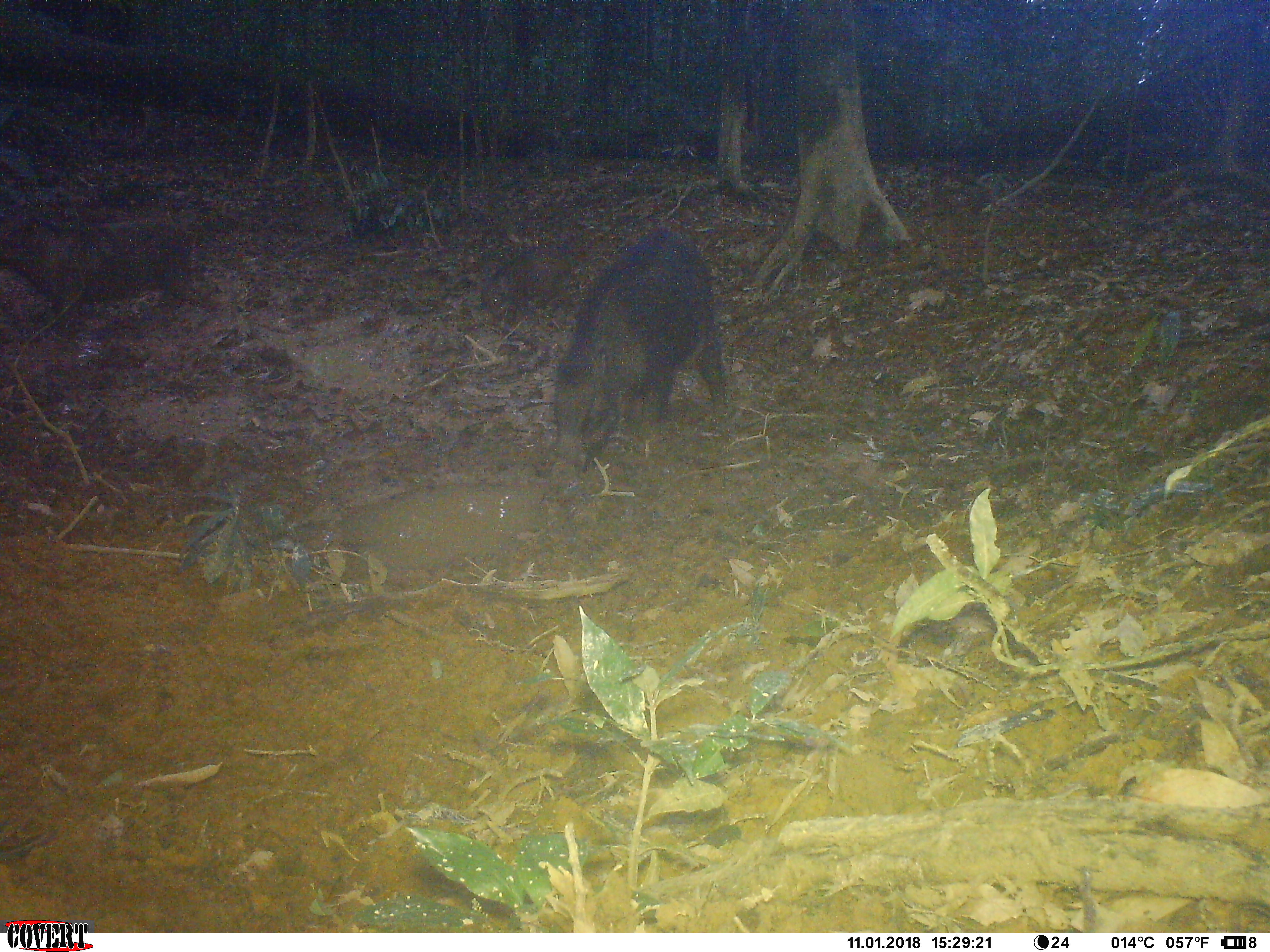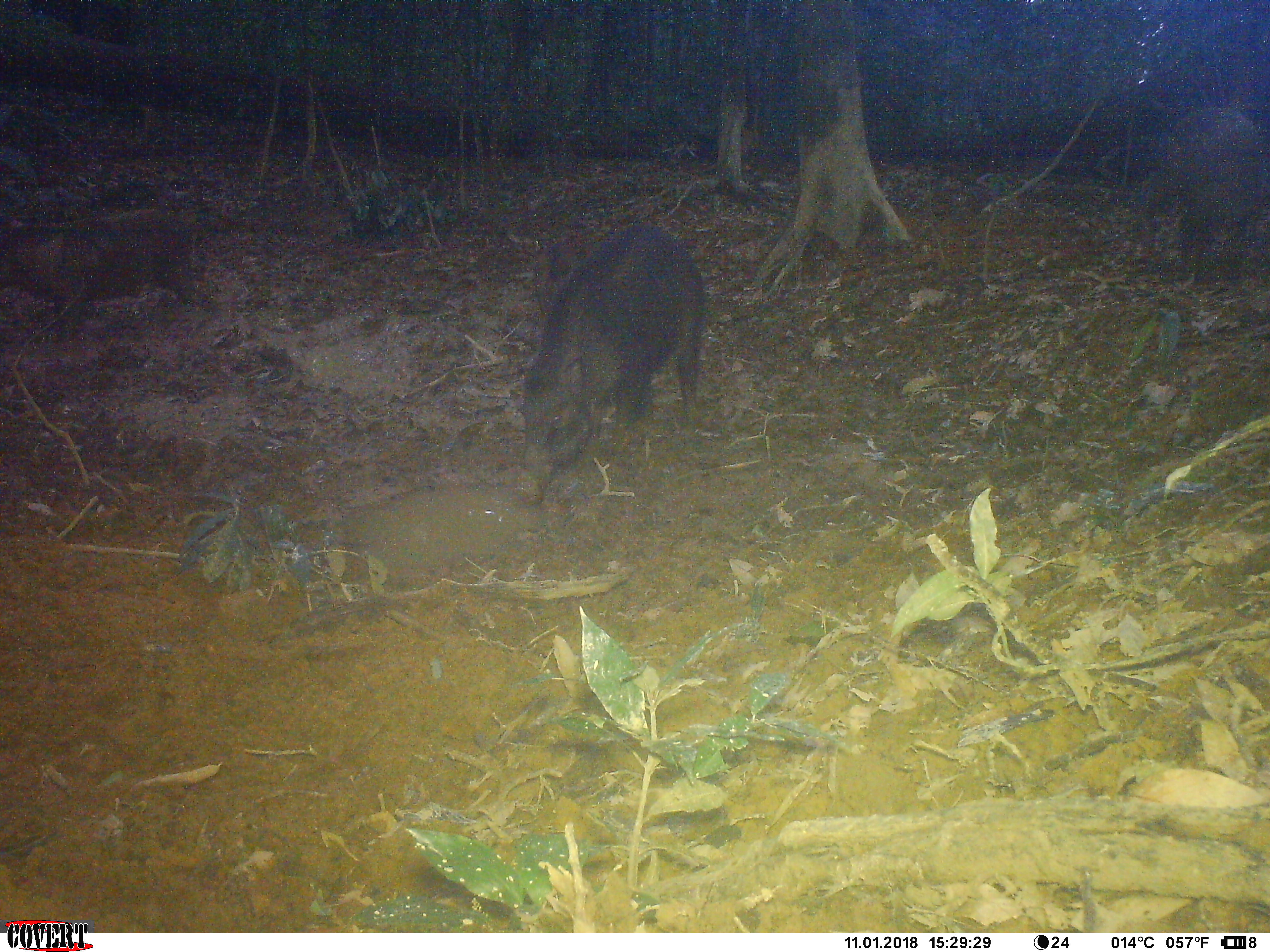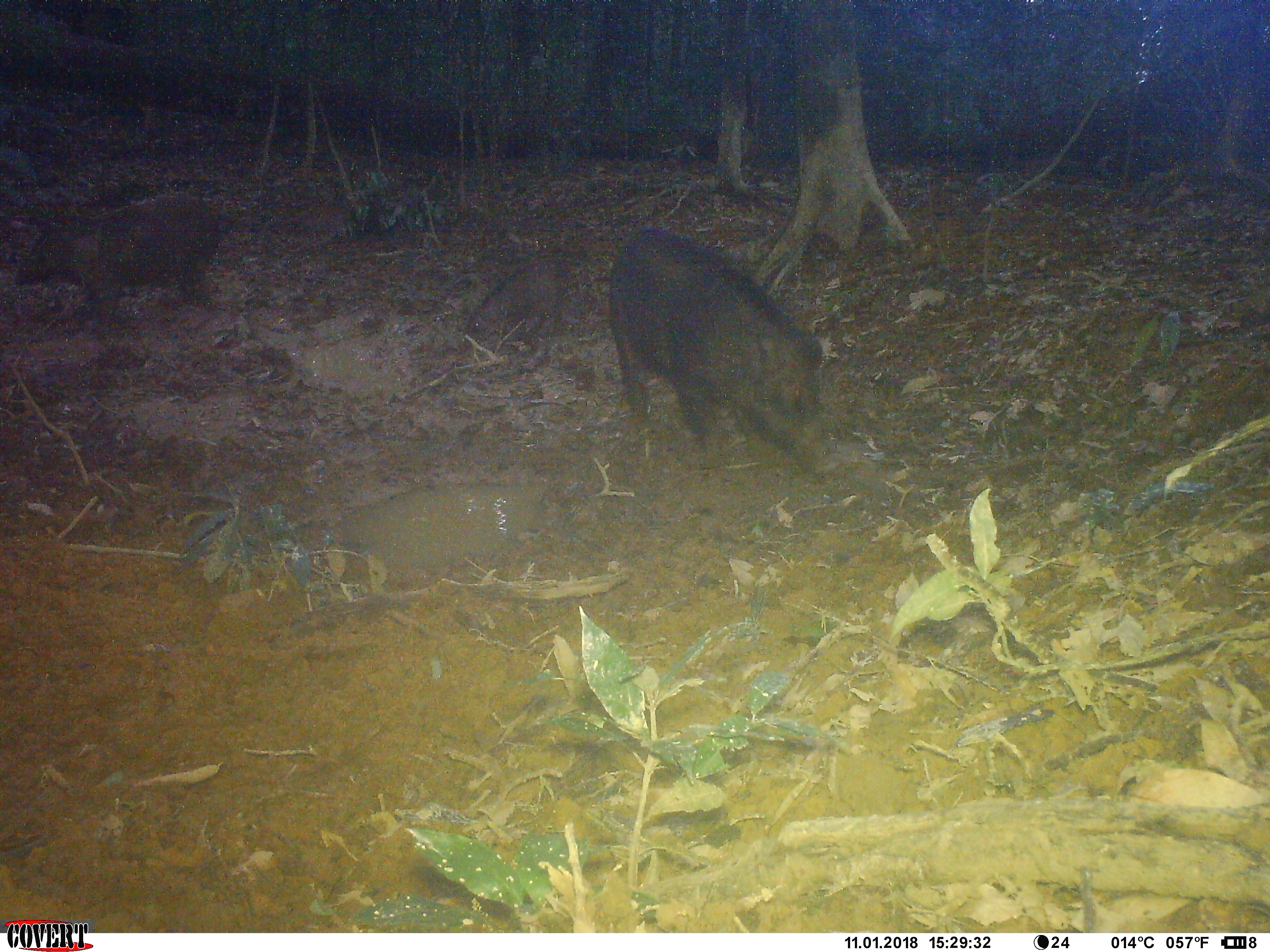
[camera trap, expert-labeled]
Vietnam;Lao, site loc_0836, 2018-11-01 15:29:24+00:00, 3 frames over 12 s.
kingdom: Animalia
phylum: Chordata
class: Mammalia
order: Artiodactyla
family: Suidae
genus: Sus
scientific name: Sus scrofa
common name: eurasian wild pig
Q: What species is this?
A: Eurasian wild pig (Sus scrofa).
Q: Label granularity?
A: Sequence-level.